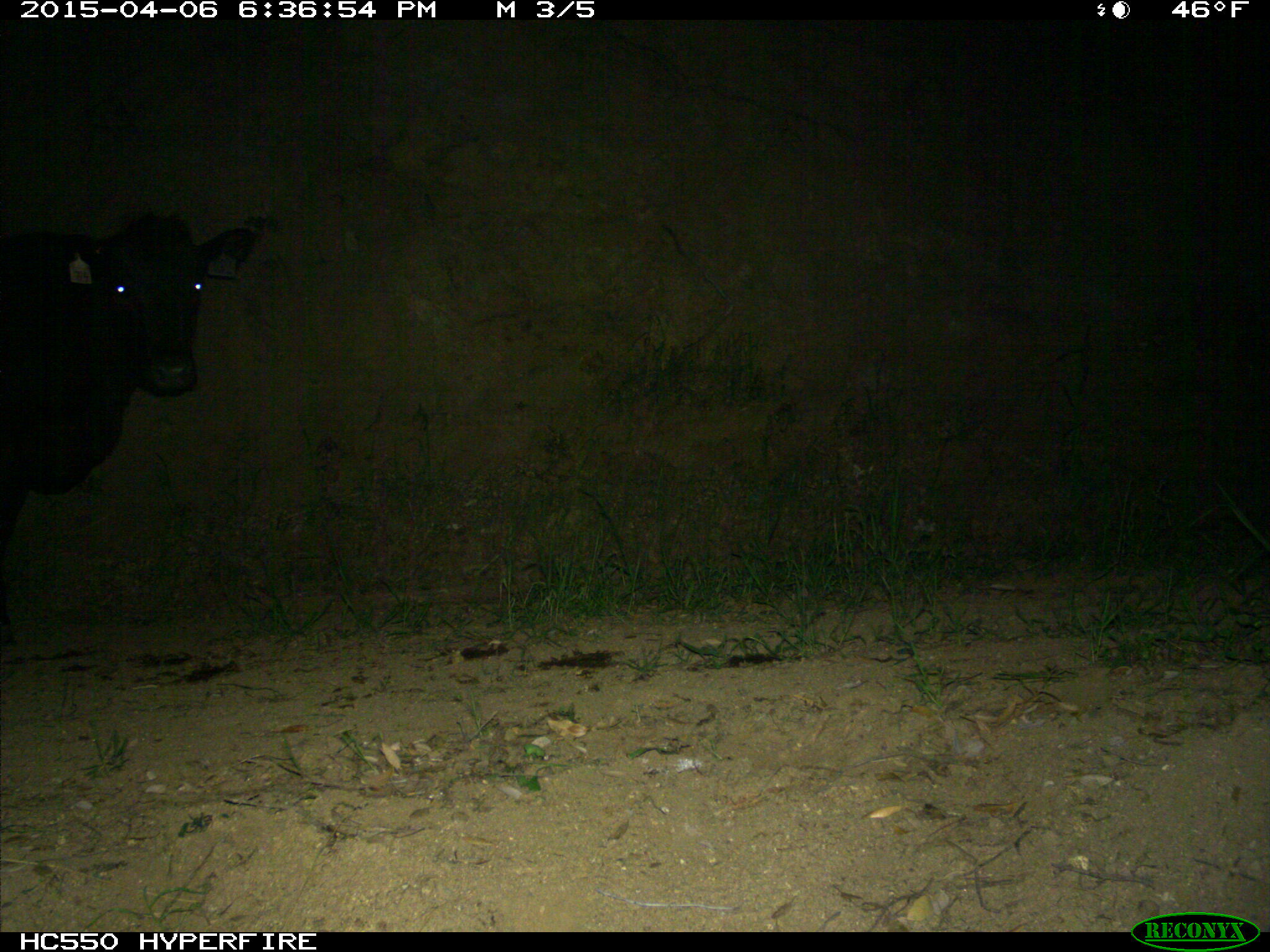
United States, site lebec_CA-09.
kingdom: Animalia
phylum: Chordata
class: Mammalia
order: Artiodactyla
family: Bovidae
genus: Bos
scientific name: Bos taurus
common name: domestic cow